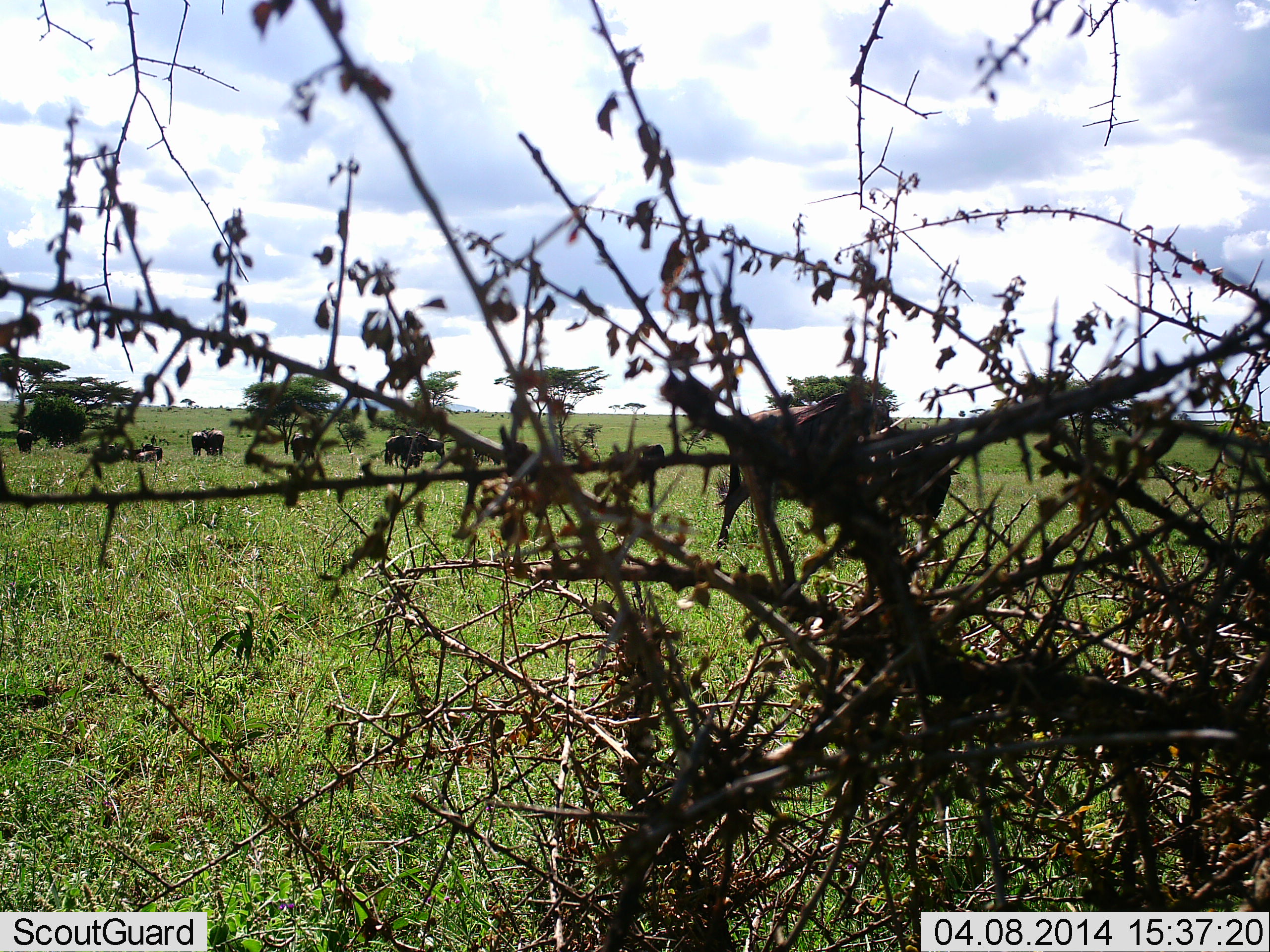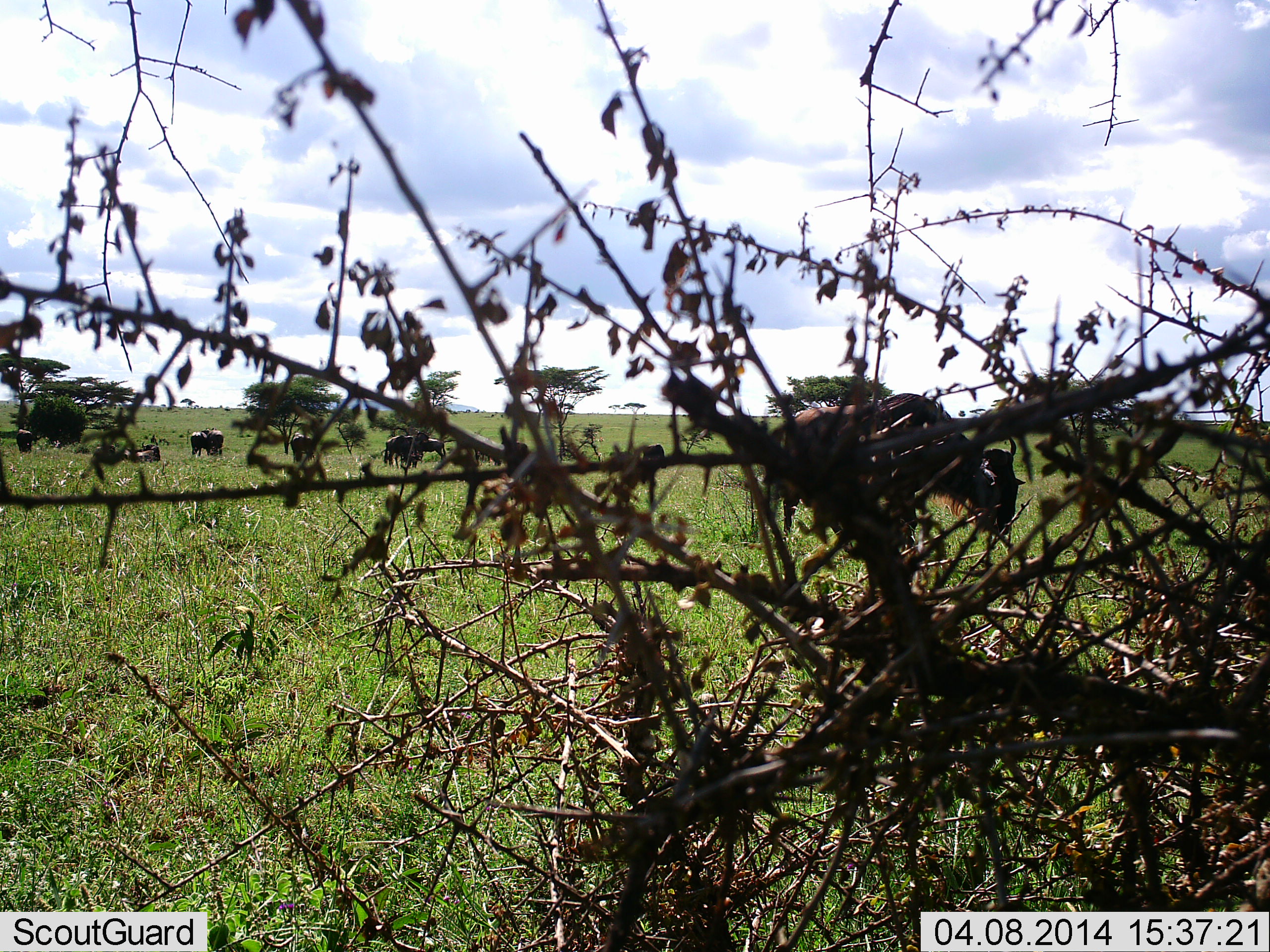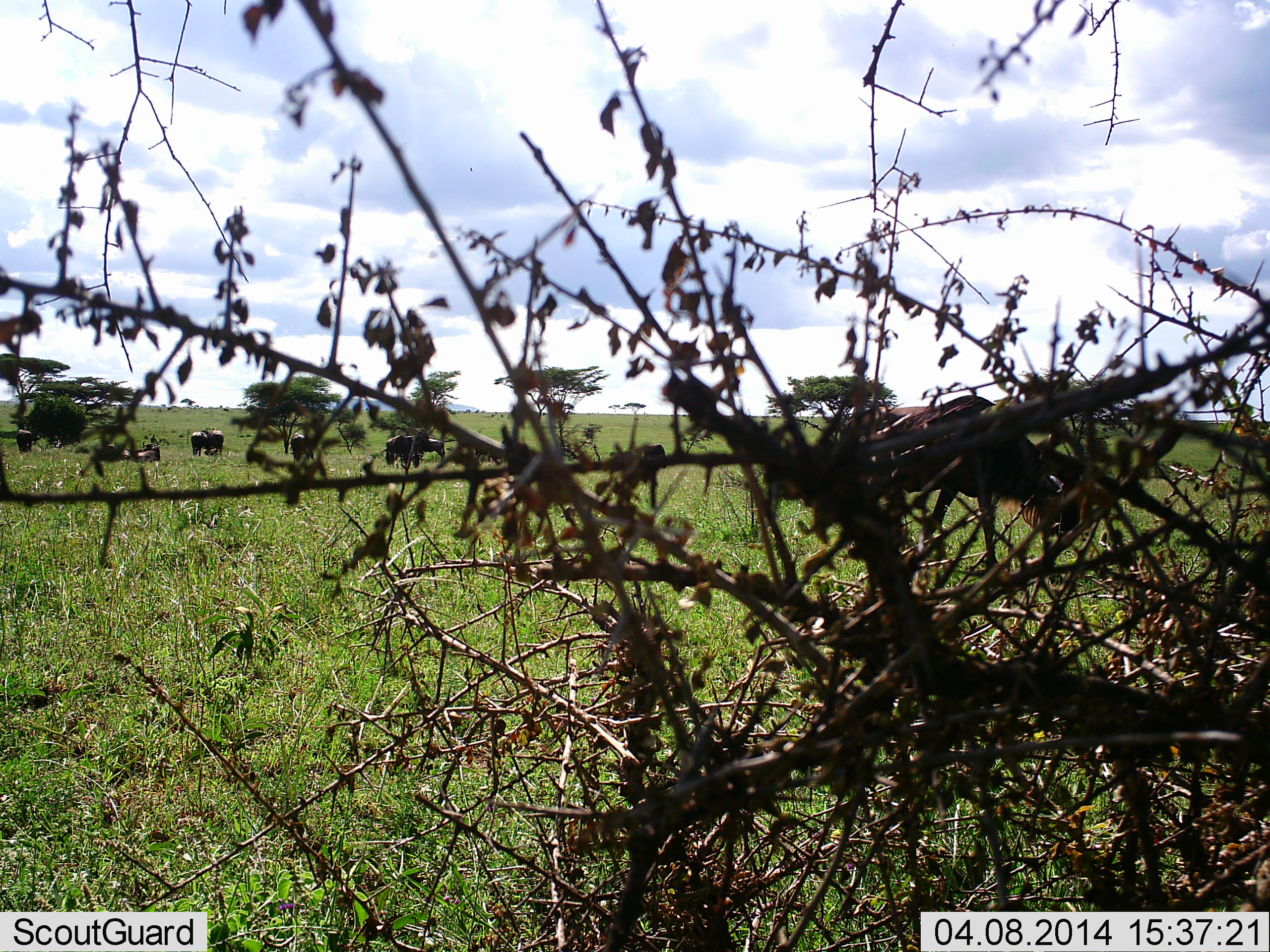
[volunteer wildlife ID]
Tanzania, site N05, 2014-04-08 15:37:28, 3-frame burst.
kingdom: Animalia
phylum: Chordata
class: Mammalia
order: Artiodactyla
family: Bovidae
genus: Connochaetes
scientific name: Connochaetes taurinus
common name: blue wildebeest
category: wildebeest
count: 4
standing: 30%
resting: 40%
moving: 80%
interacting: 0%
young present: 0%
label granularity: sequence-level